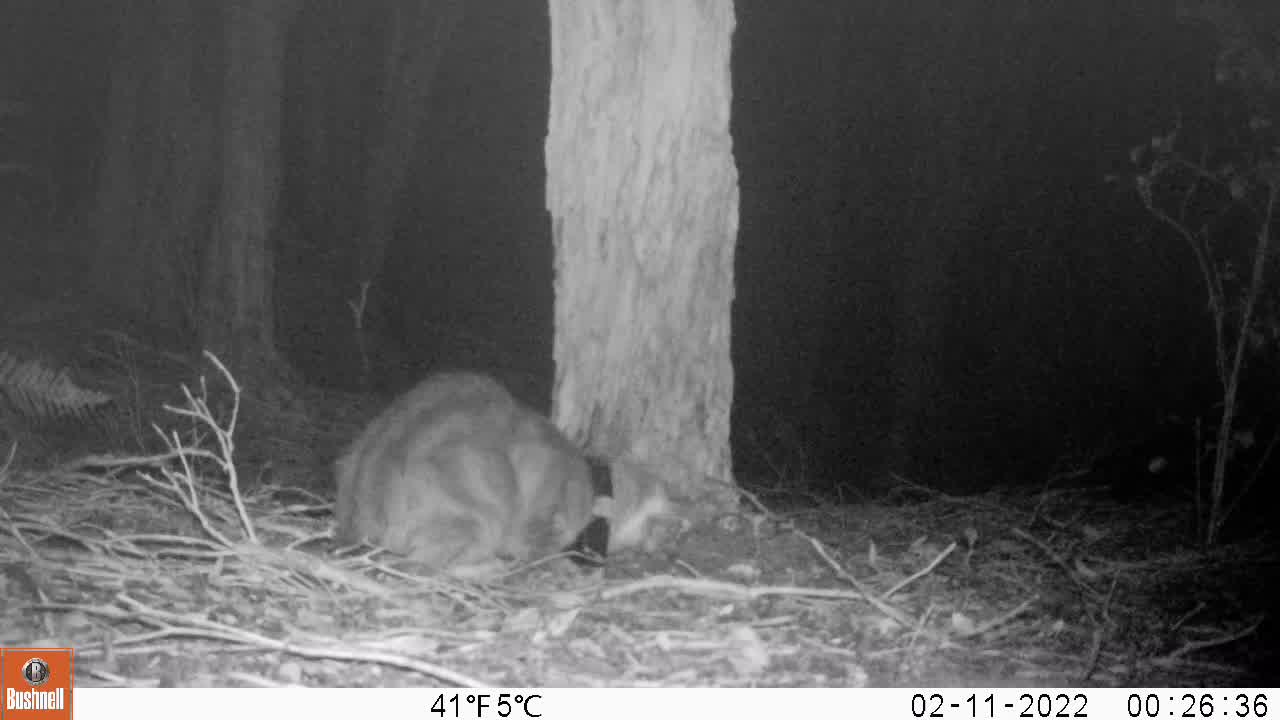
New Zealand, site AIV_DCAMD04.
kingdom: Animalia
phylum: Chordata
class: Mammalia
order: Carnivora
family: Felidae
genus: Felis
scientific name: Felis catus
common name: domestic cat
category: cat